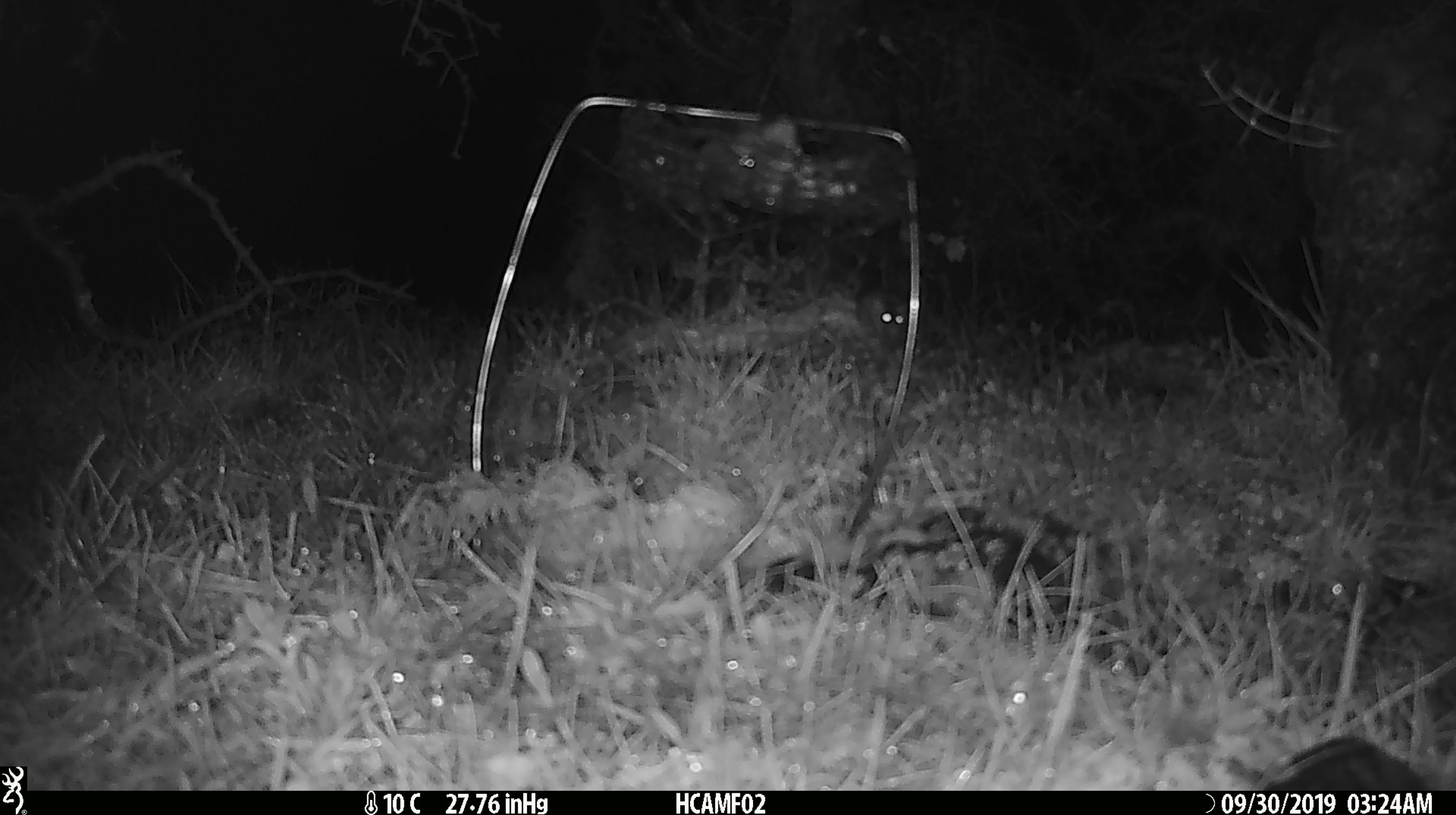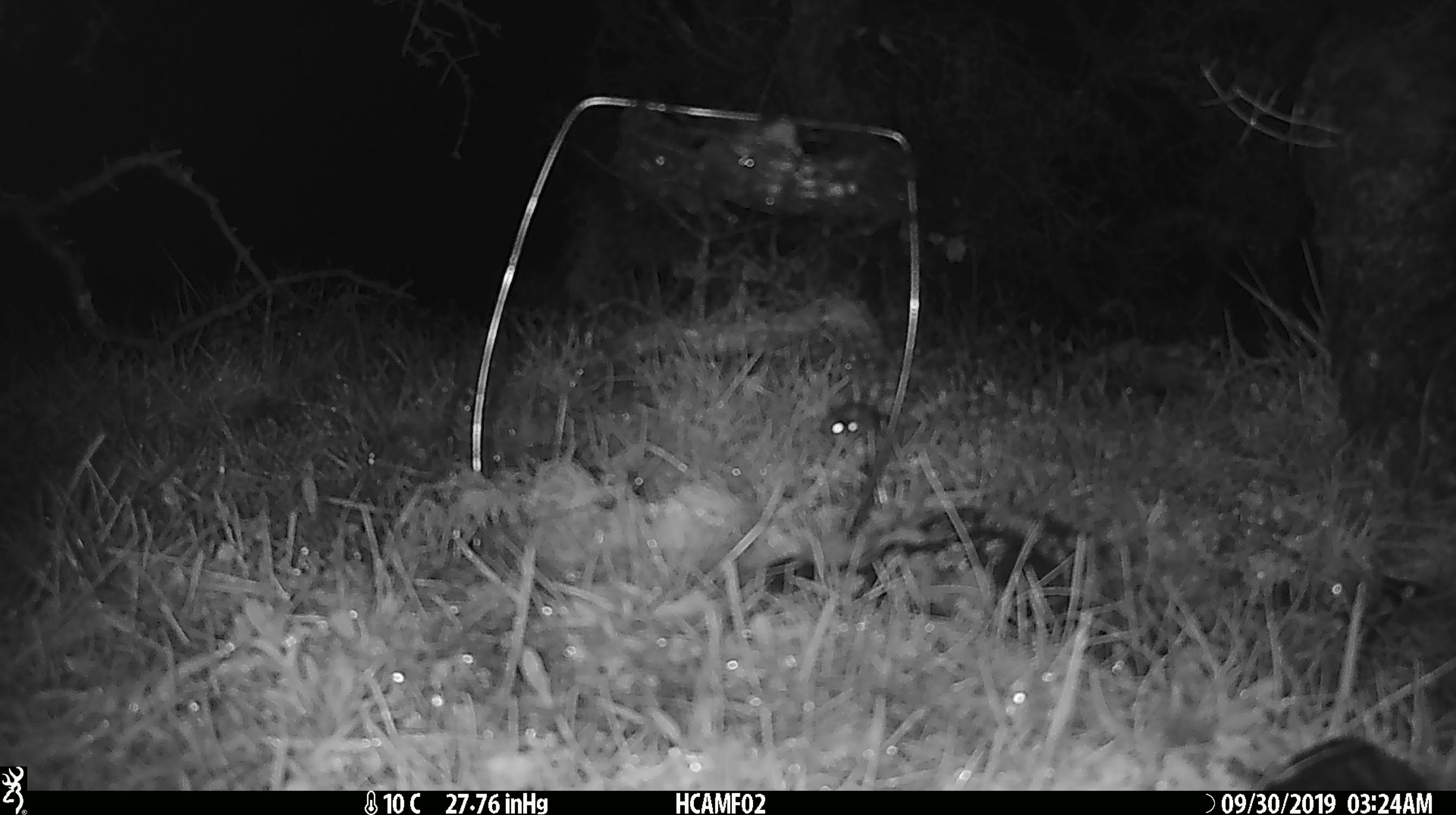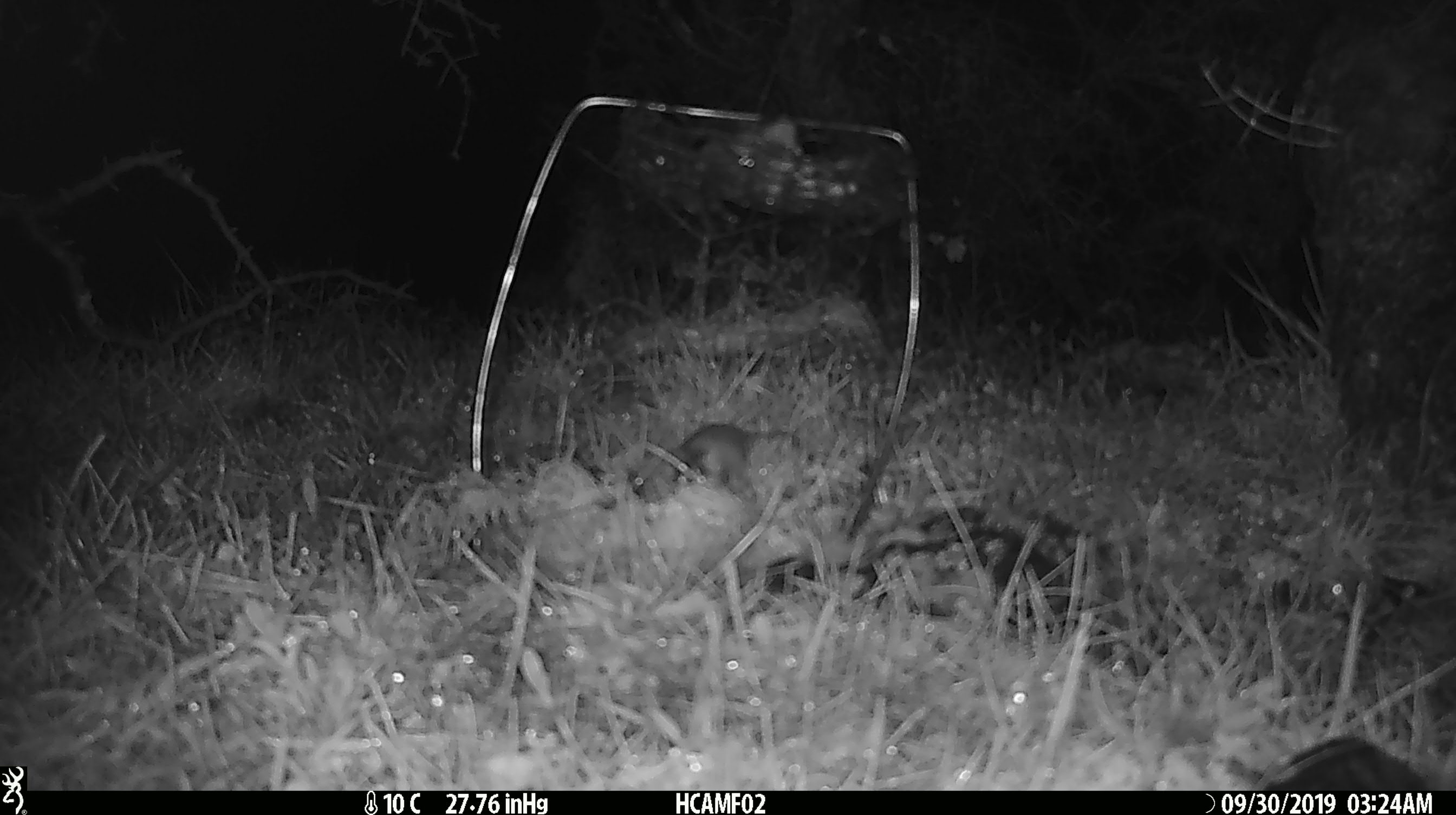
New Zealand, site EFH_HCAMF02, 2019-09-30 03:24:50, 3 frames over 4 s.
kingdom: Animalia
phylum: Chordata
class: Mammalia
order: Rodentia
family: Muridae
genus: Mus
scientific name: Mus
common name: mouse